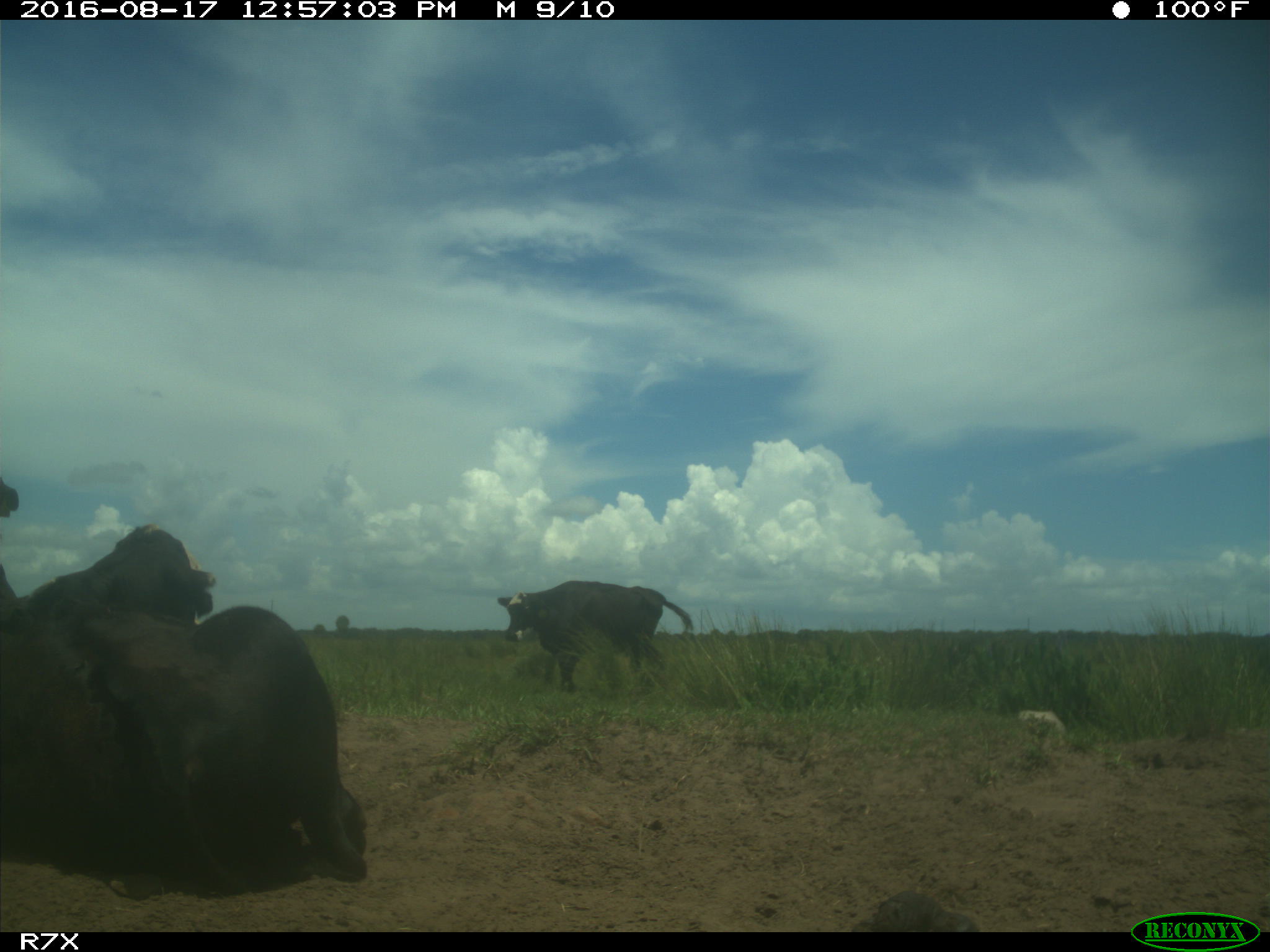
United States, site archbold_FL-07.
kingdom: Animalia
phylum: Chordata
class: Mammalia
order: Artiodactyla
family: Bovidae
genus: Bos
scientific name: Bos taurus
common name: domestic cow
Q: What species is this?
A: Bos taurus (domestic cow).